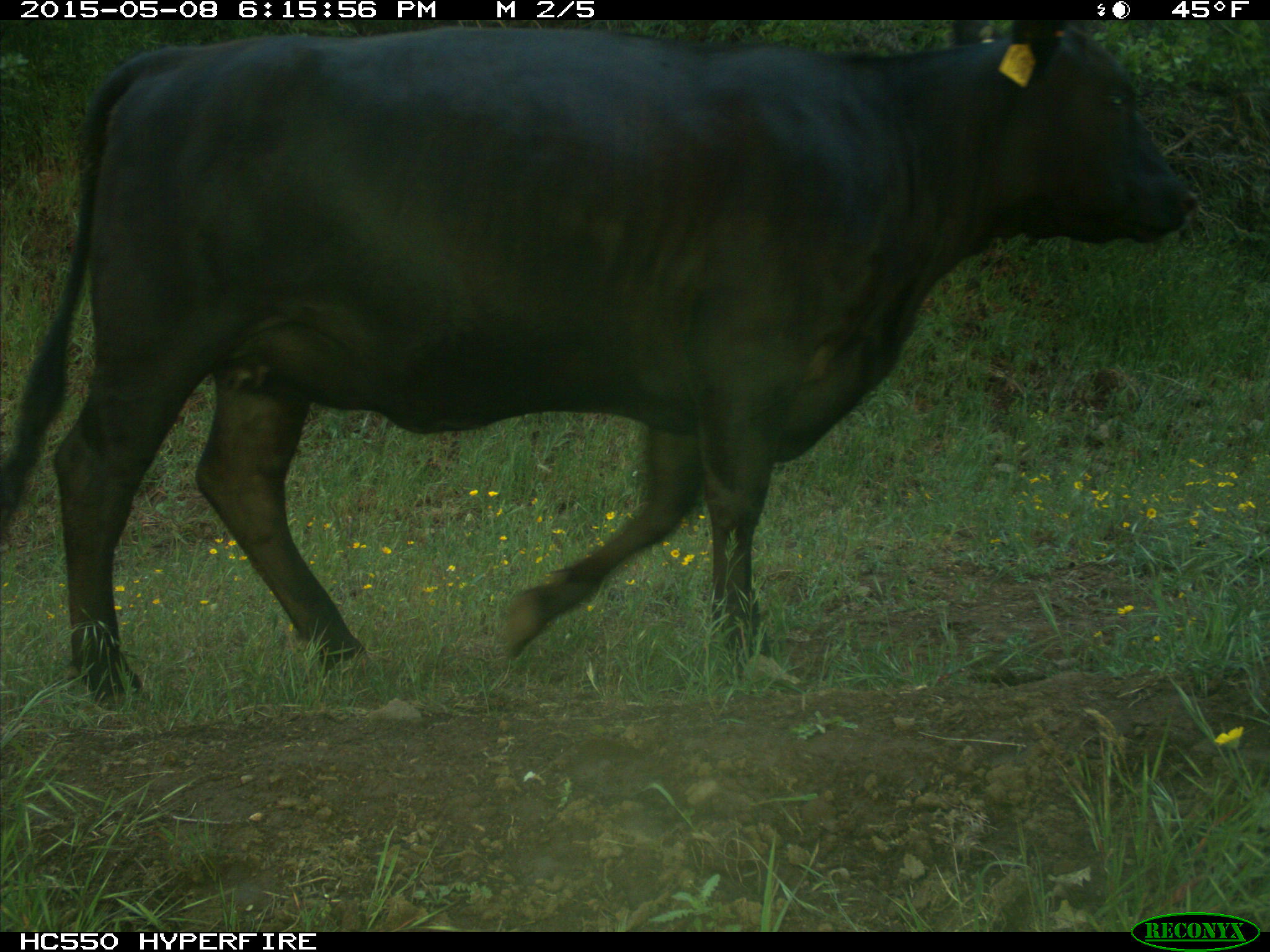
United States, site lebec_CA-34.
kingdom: Animalia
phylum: Chordata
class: Mammalia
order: Artiodactyla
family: Bovidae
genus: Bos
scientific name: Bos taurus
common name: domestic cow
Bos taurus (domestic cow).